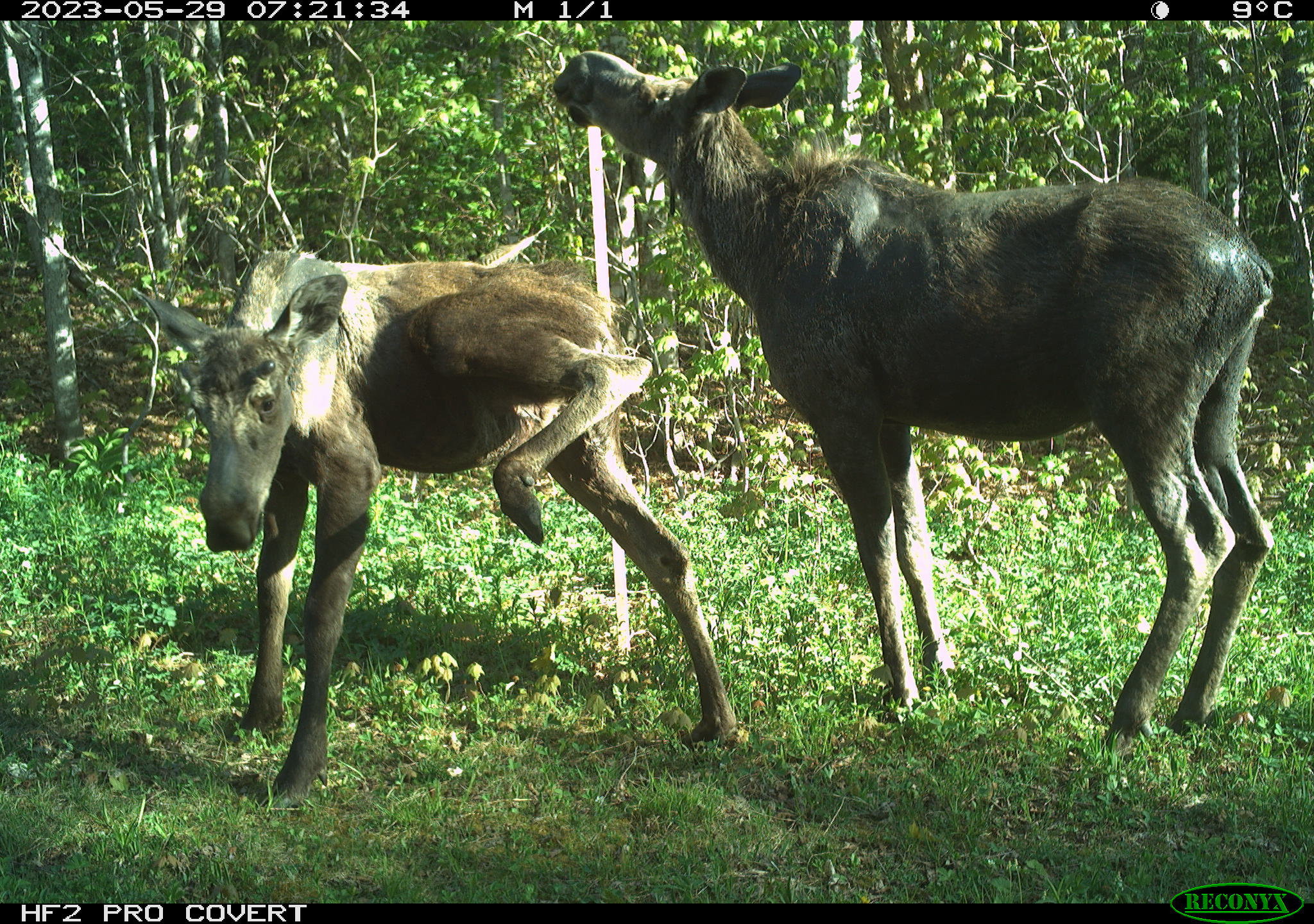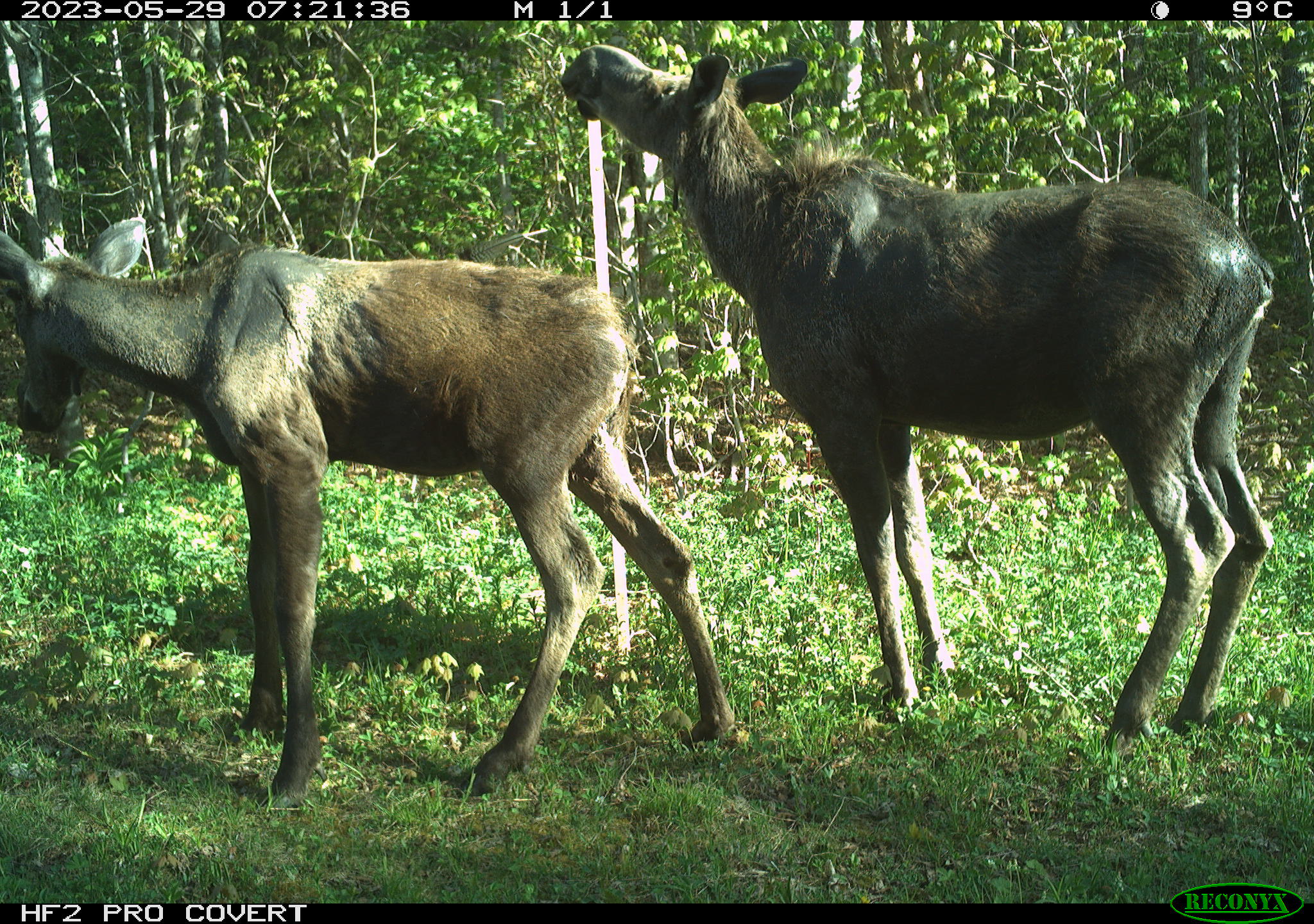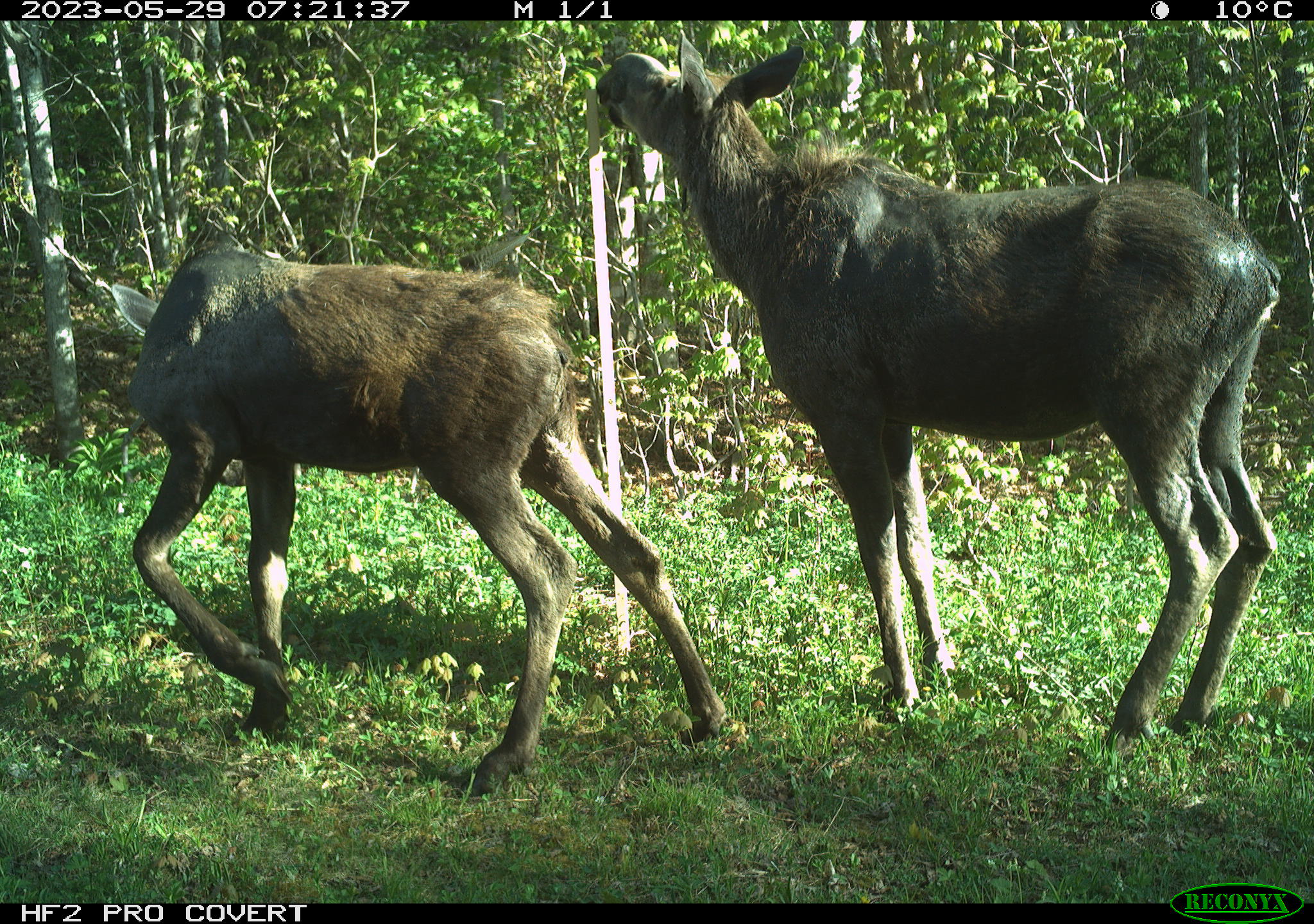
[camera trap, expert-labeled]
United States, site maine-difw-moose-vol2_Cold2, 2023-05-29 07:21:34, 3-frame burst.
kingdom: Animalia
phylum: Chordata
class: Mammalia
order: Artiodactyla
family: Cervidae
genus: Alces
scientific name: Alces alces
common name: moose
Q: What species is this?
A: Moose (Alces alces).